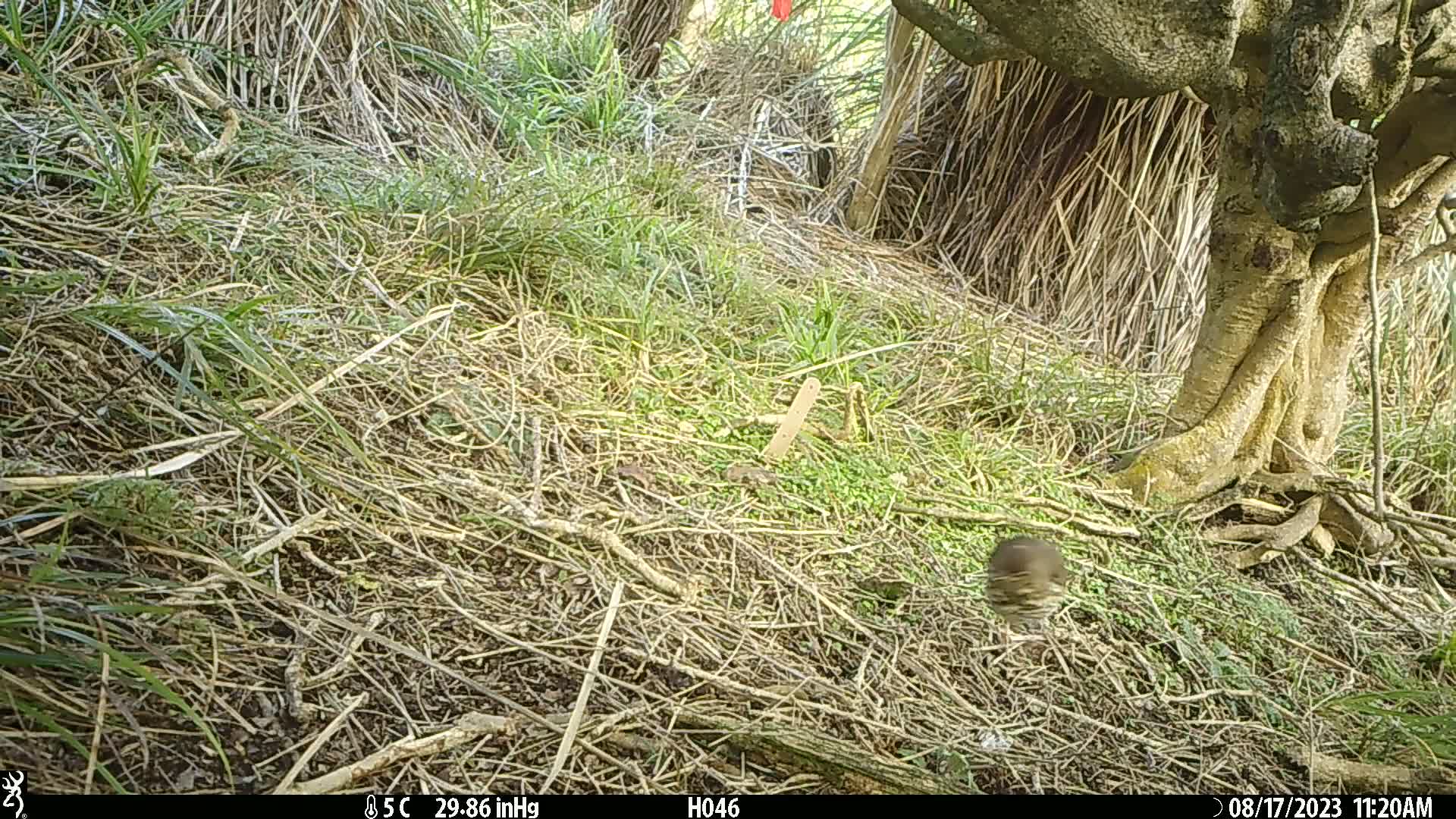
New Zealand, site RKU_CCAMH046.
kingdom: Animalia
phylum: Chordata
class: Aves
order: Passeriformes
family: Turdidae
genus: Turdus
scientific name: Turdus philomelos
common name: song thrush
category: thrush